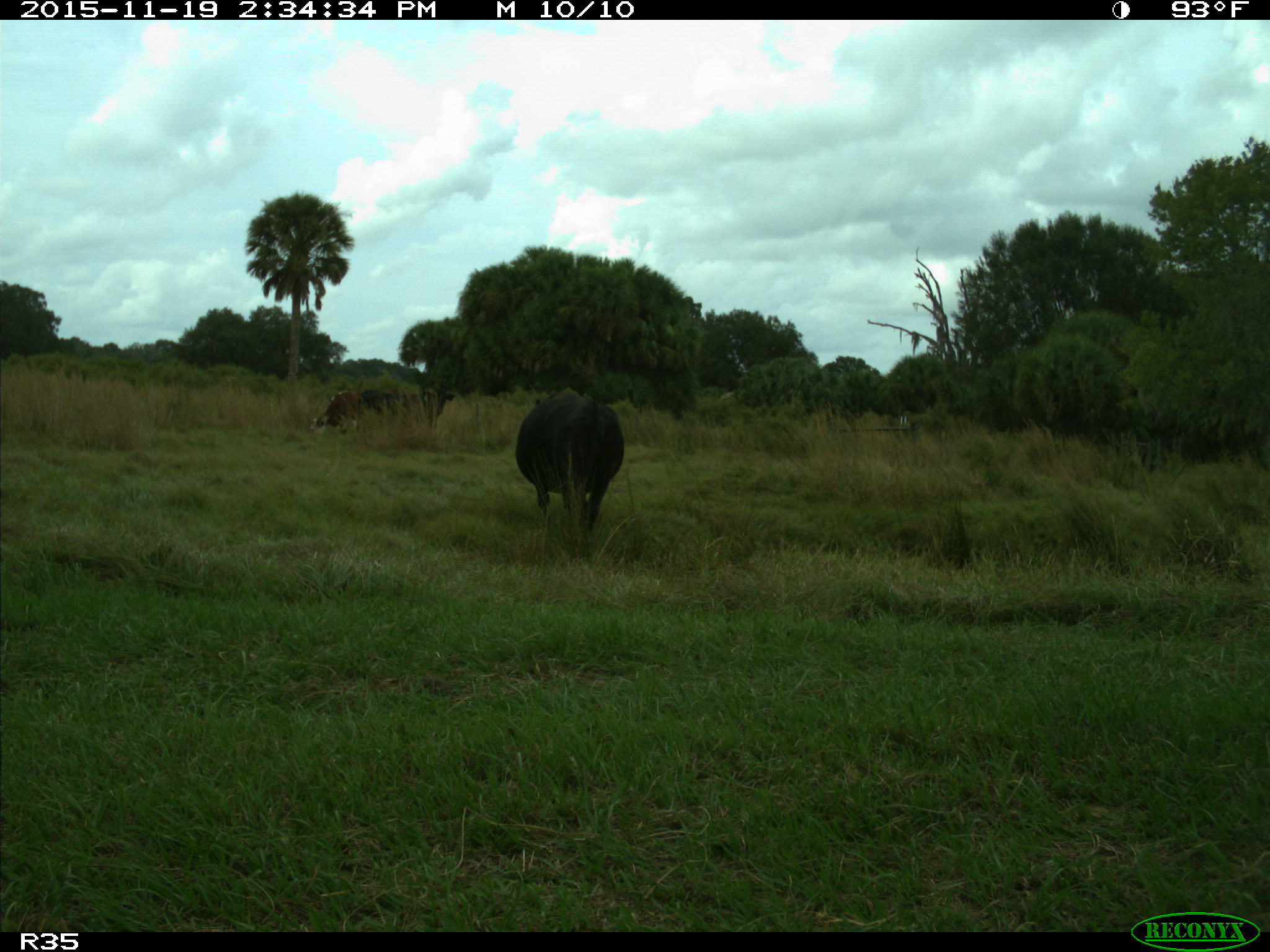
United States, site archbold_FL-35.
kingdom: Animalia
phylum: Chordata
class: Mammalia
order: Artiodactyla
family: Bovidae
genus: Bos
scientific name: Bos taurus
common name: domestic cow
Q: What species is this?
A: Bos taurus (domestic cow).